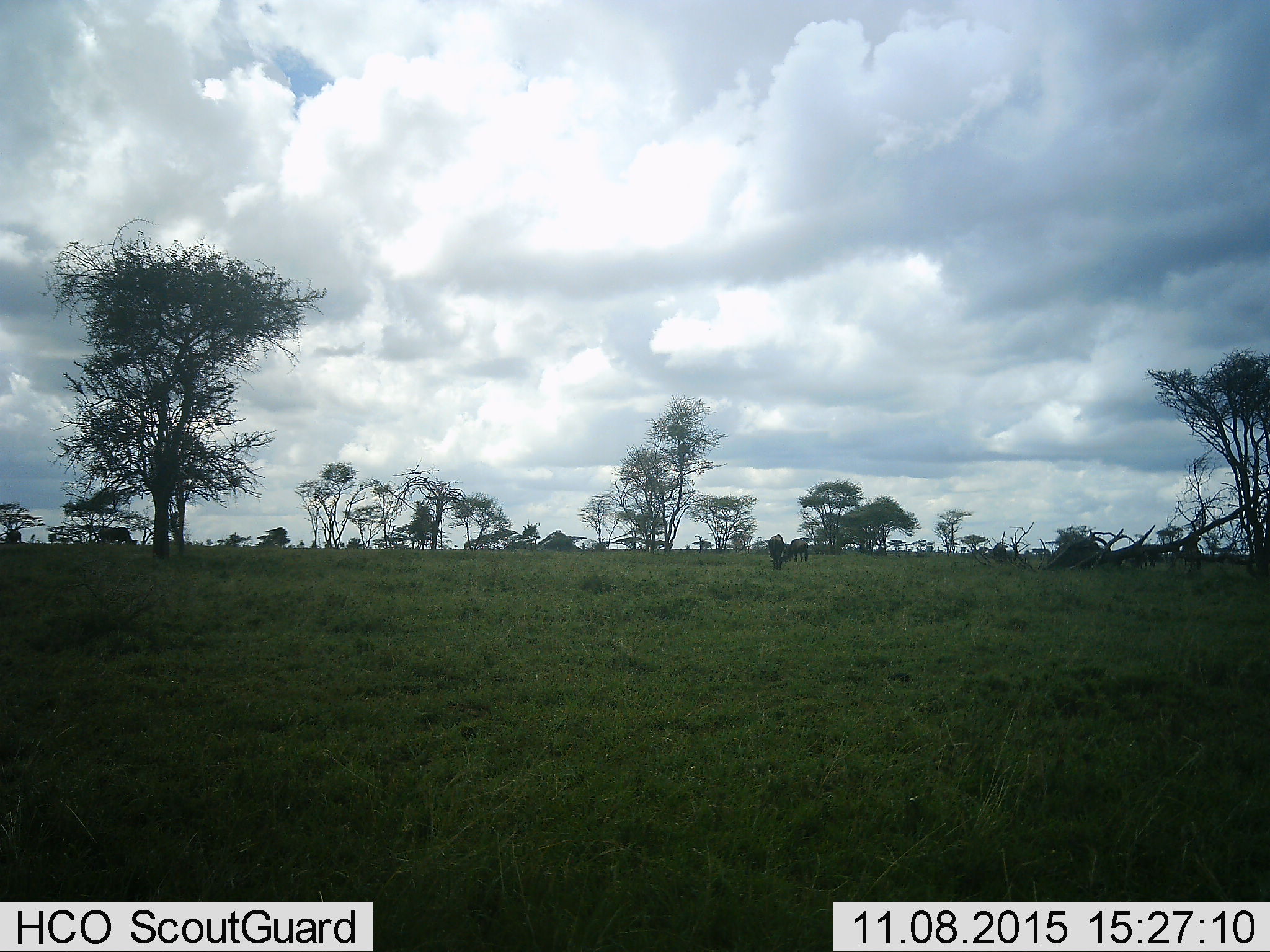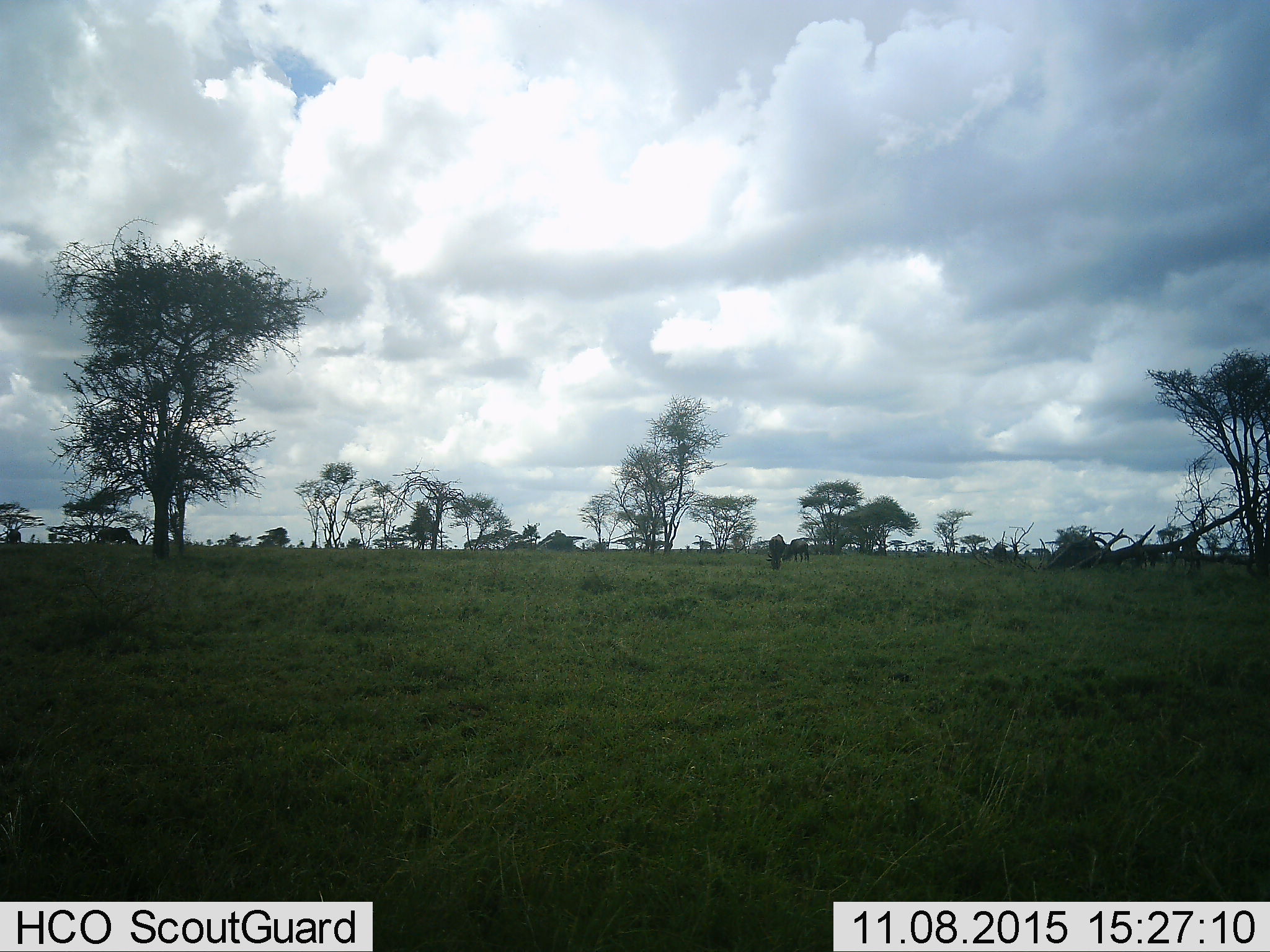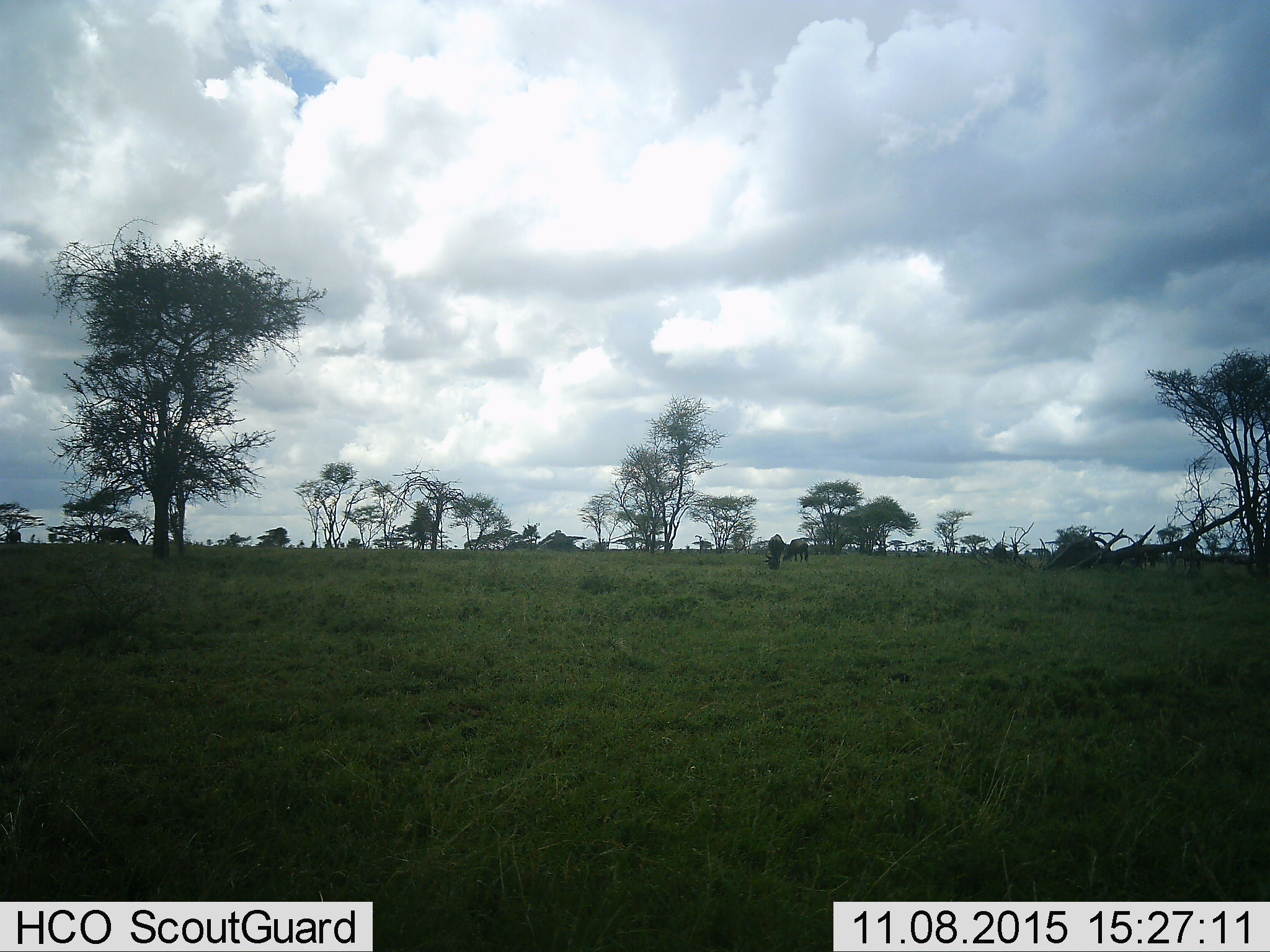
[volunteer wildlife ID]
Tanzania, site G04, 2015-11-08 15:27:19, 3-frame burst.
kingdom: Animalia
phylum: Chordata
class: Mammalia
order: Artiodactyla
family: Bovidae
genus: Connochaetes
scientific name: Connochaetes taurinus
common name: blue wildebeest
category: wildebeest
Wildebeest (blue wildebeest) (Connochaetes taurinus), count 2. Behavior (volunteer vote fractions): standing 38%, resting 0%, moving 15%, interacting 0%. Young present (vote fraction): 0%. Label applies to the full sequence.